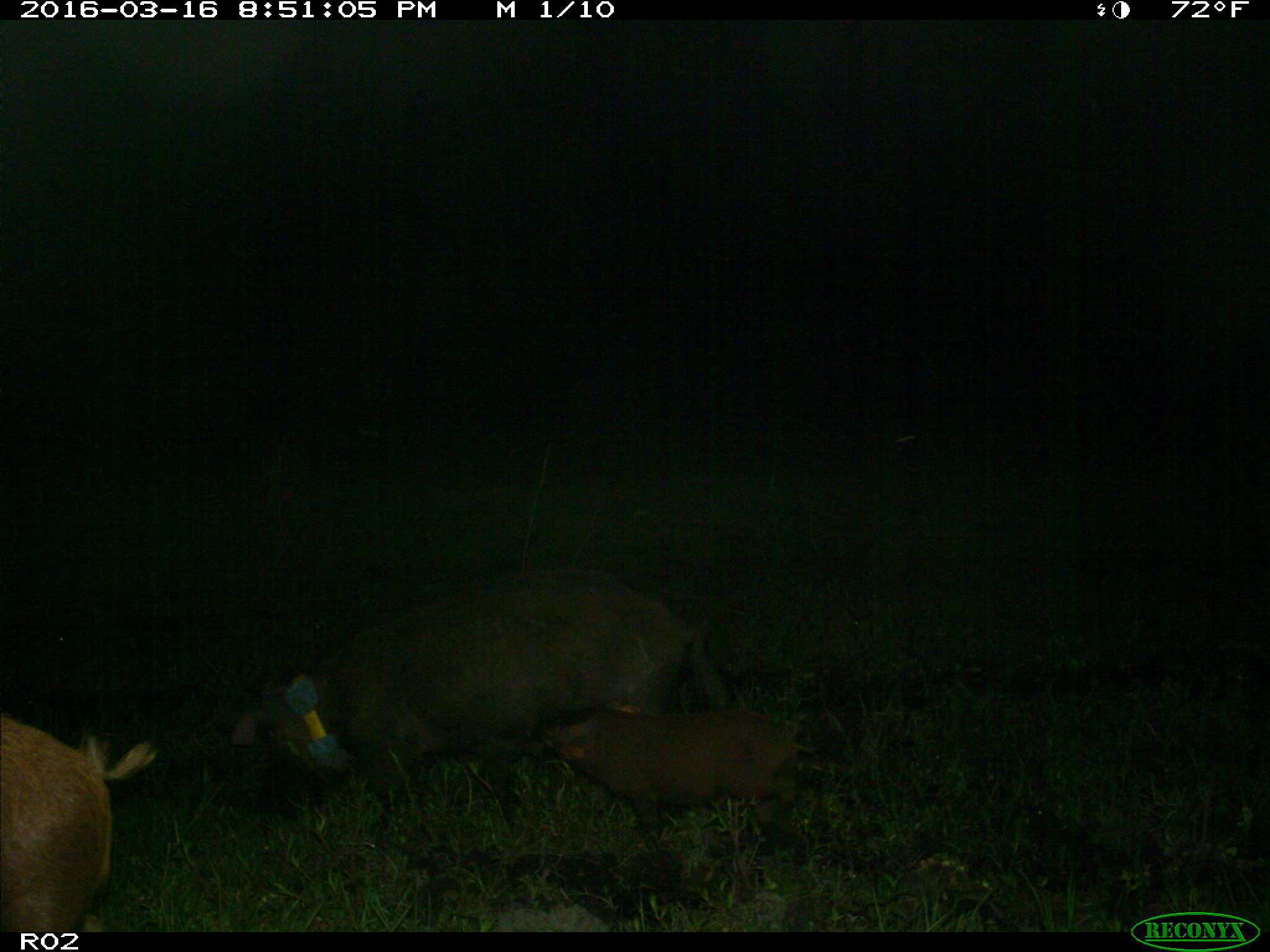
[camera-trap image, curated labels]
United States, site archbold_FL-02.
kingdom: Animalia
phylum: Chordata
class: Mammalia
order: Artiodactyla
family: Suidae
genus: Sus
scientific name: Sus scrofa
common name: wild boar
Sus scrofa (wild boar).